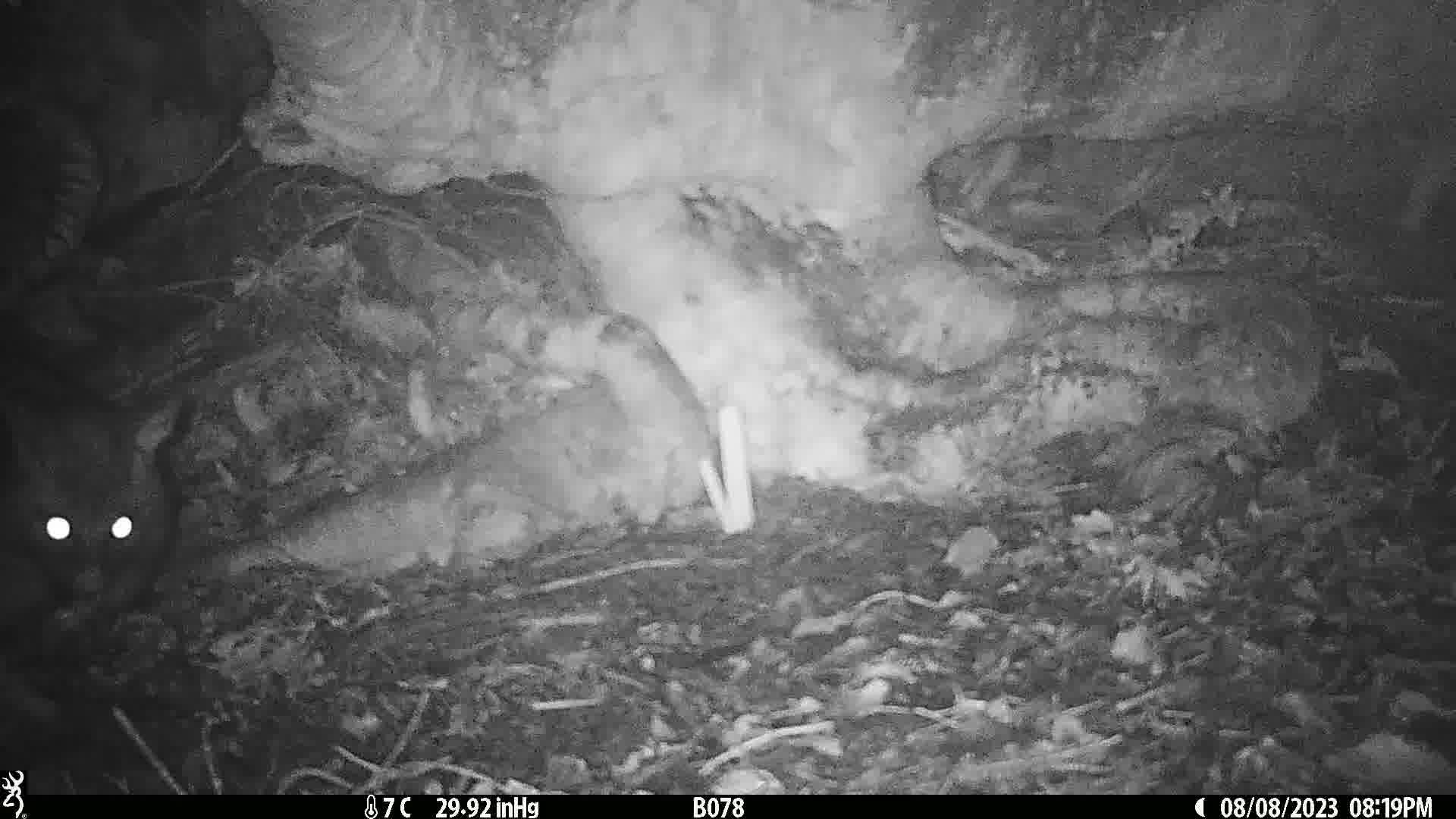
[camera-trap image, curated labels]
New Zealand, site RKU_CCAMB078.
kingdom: Animalia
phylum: Chordata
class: Mammalia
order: Diprotodontia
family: Phalangeridae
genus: Trichosurus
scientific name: Trichosurus vulpecula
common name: common brushtail possum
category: possum